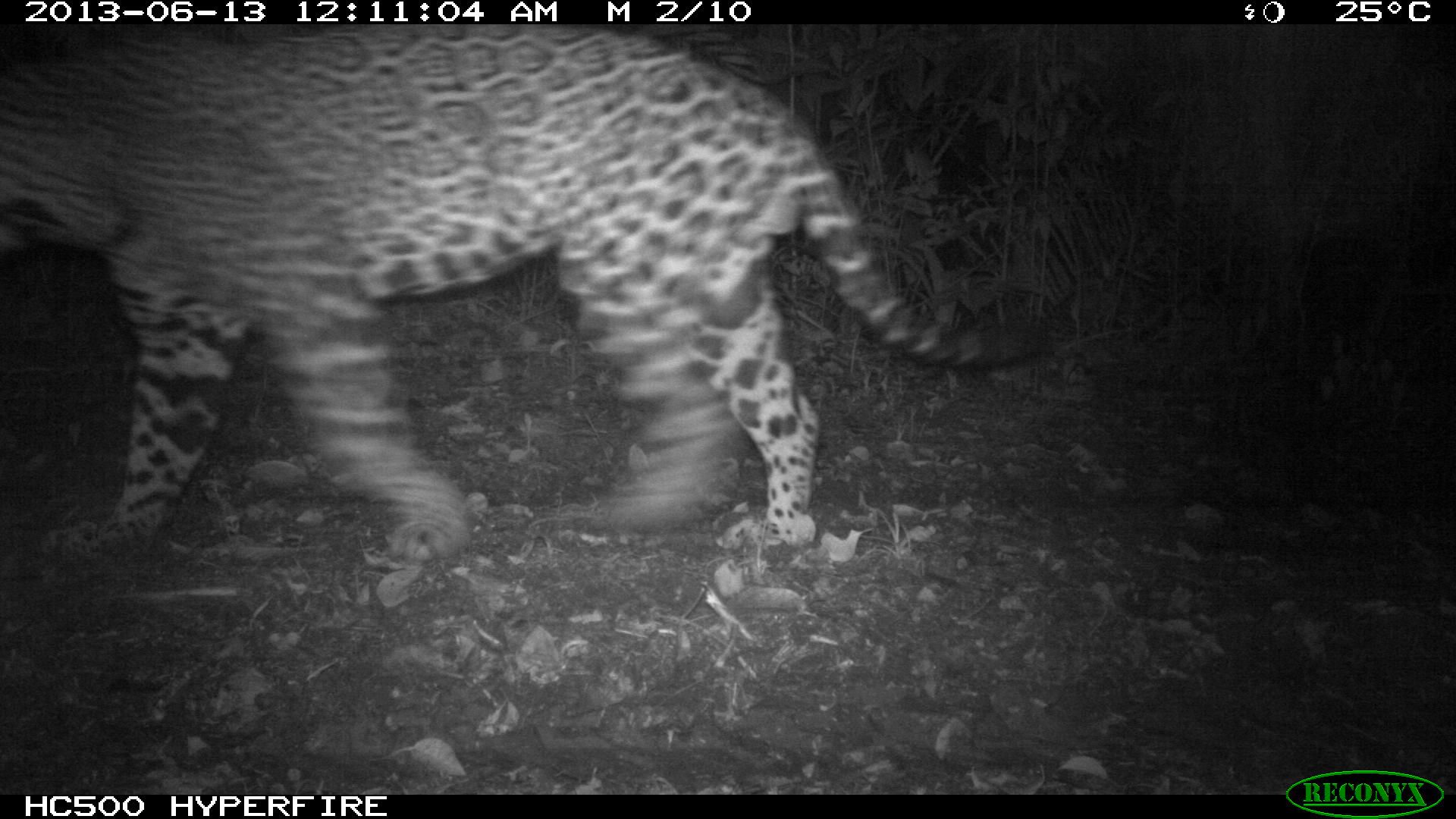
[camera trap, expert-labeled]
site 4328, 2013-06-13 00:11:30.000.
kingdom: Animalia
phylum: Chordata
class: Mammalia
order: Carnivora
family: Felidae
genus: Panthera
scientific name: Panthera onca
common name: jaguar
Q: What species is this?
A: Panthera onca (jaguar).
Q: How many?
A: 1.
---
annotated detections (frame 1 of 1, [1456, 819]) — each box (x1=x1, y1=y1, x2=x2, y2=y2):
panthera onca: (x1=0, y1=23, x2=1047, y2=564)